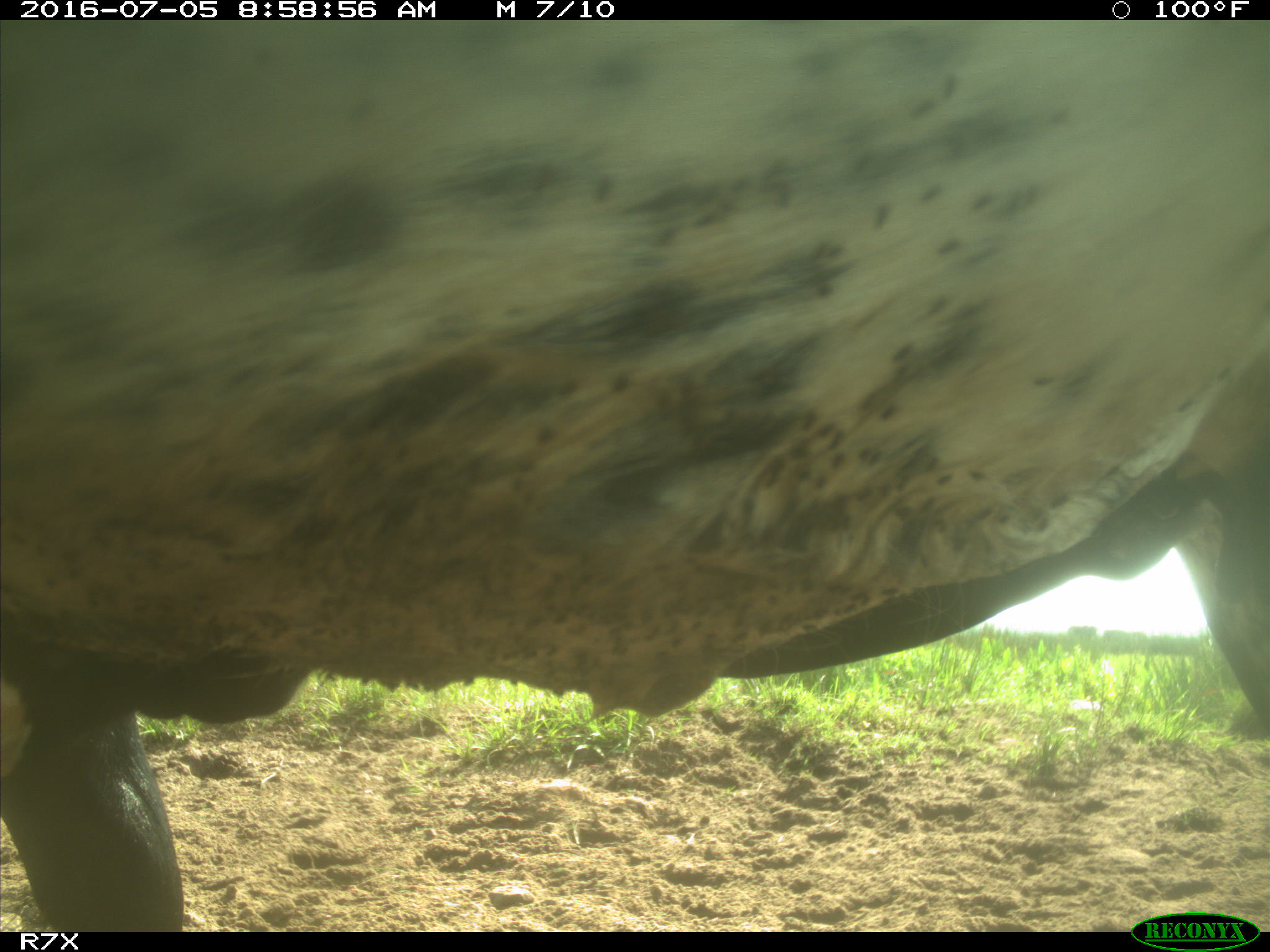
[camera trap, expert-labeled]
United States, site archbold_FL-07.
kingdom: Animalia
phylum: Chordata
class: Mammalia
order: Artiodactyla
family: Bovidae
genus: Bos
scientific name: Bos taurus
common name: domestic cow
Bos taurus (domestic cow).